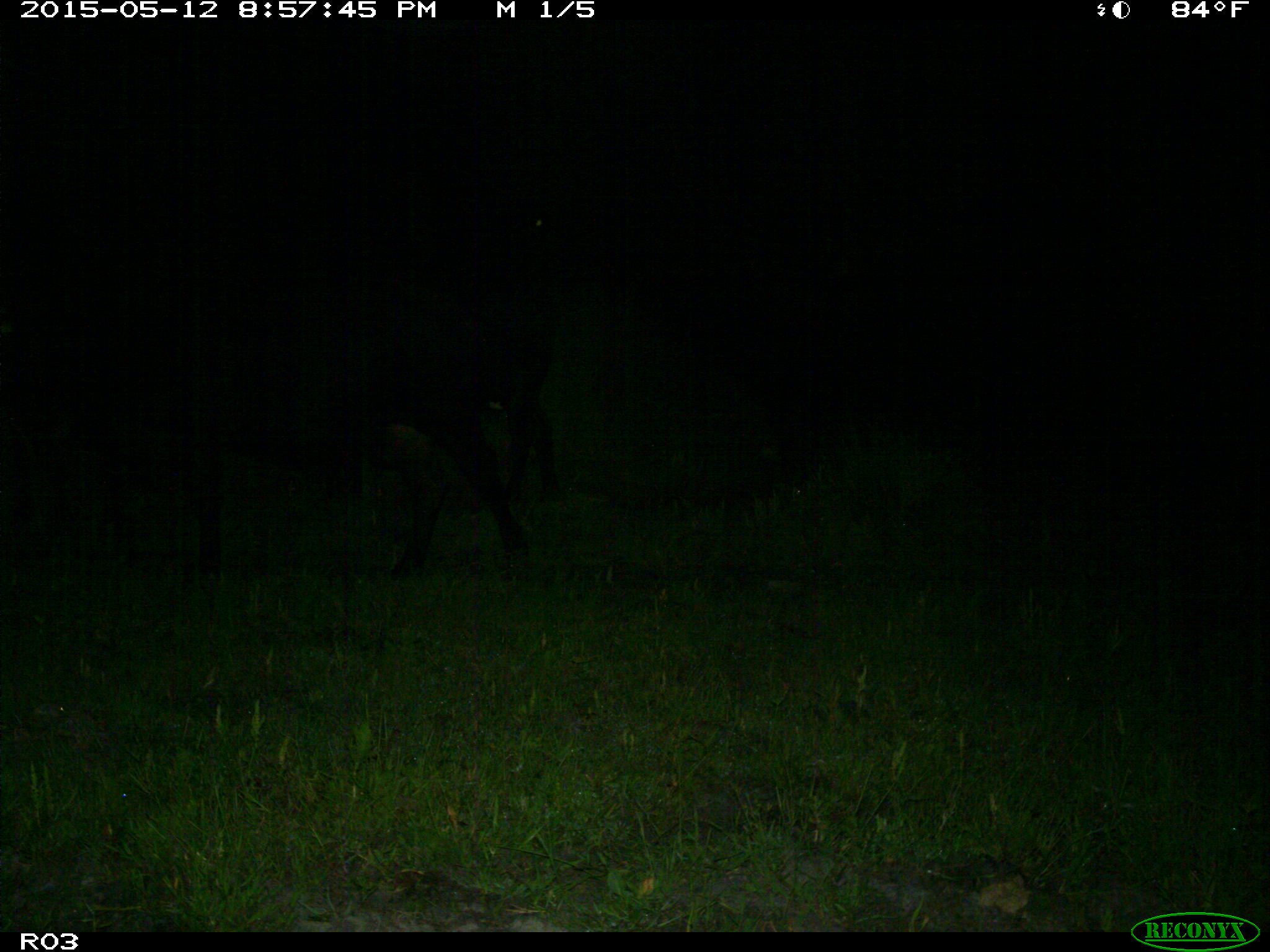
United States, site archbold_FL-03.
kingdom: Animalia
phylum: Chordata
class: Mammalia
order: Artiodactyla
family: Bovidae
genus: Bos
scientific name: Bos taurus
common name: domestic cow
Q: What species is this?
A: Bos taurus (domestic cow).